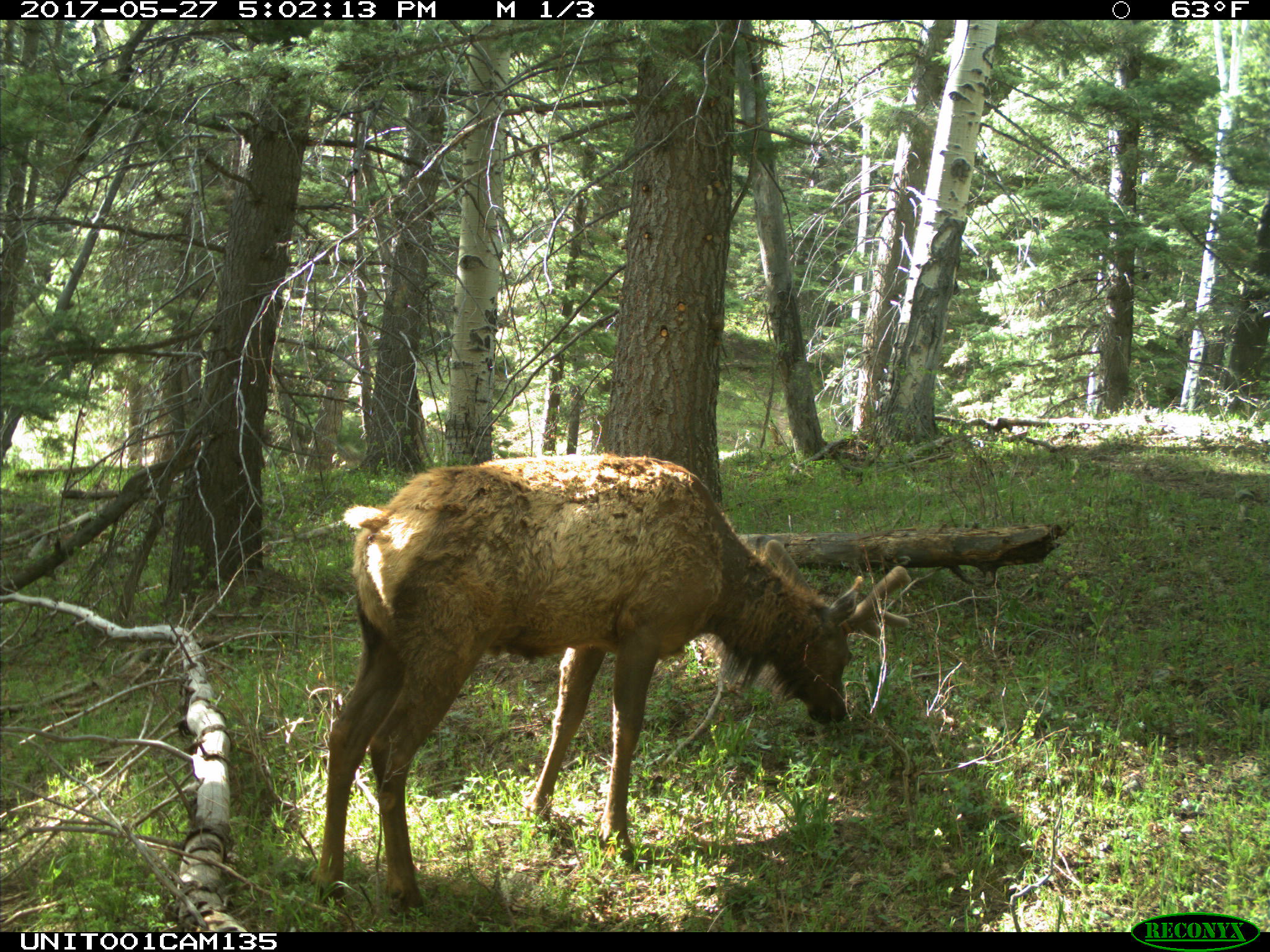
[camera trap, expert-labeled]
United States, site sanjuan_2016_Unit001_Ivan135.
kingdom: Animalia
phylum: Chordata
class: Mammalia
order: Artiodactyla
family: Cervidae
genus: Cervus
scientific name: Cervus elaphus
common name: red deer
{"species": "Cervus elaphus (red deer)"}